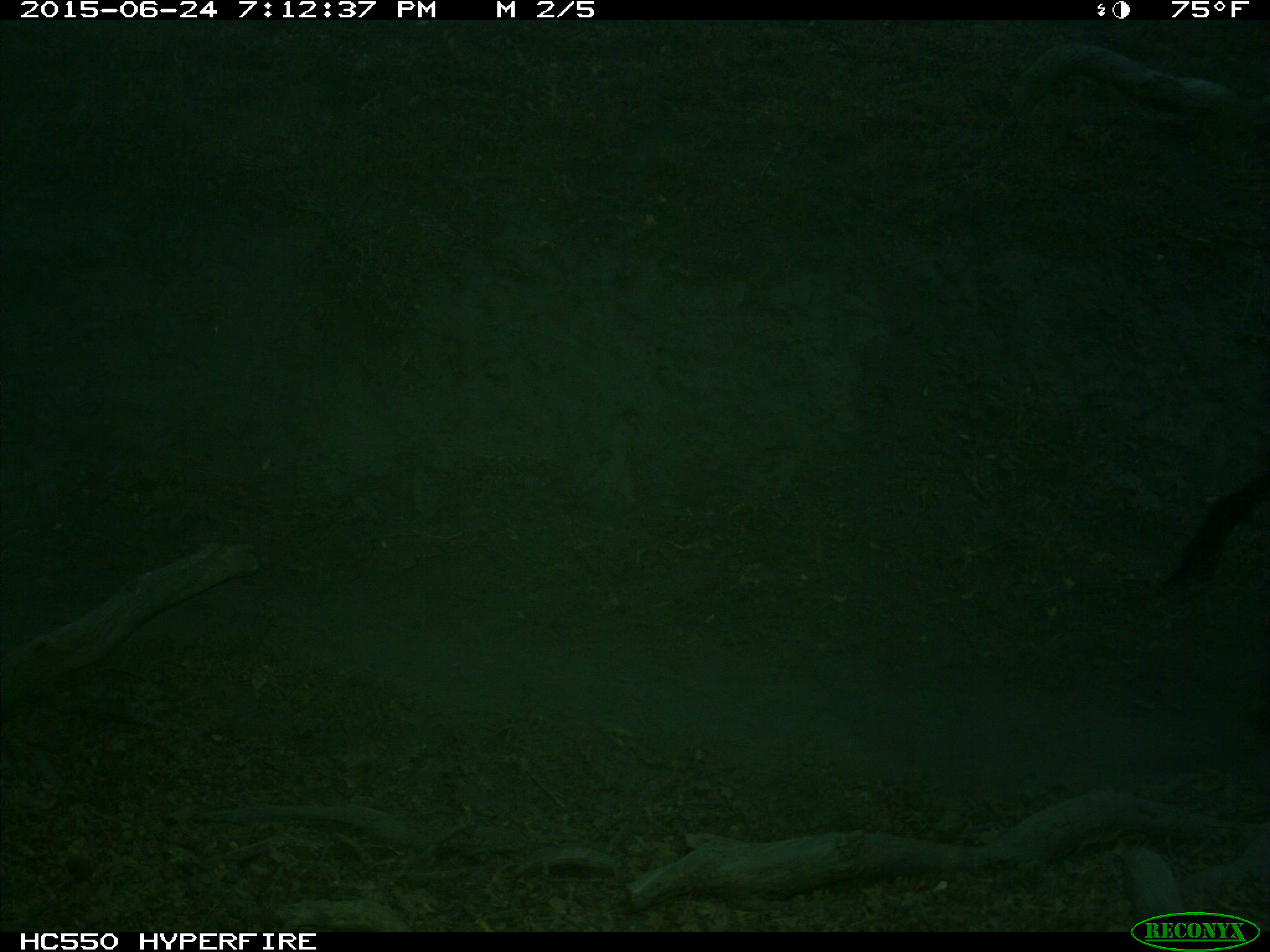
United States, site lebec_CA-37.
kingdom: Animalia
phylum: Chordata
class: Mammalia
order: Artiodactyla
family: Bovidae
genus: Bos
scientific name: Bos taurus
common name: domestic cow